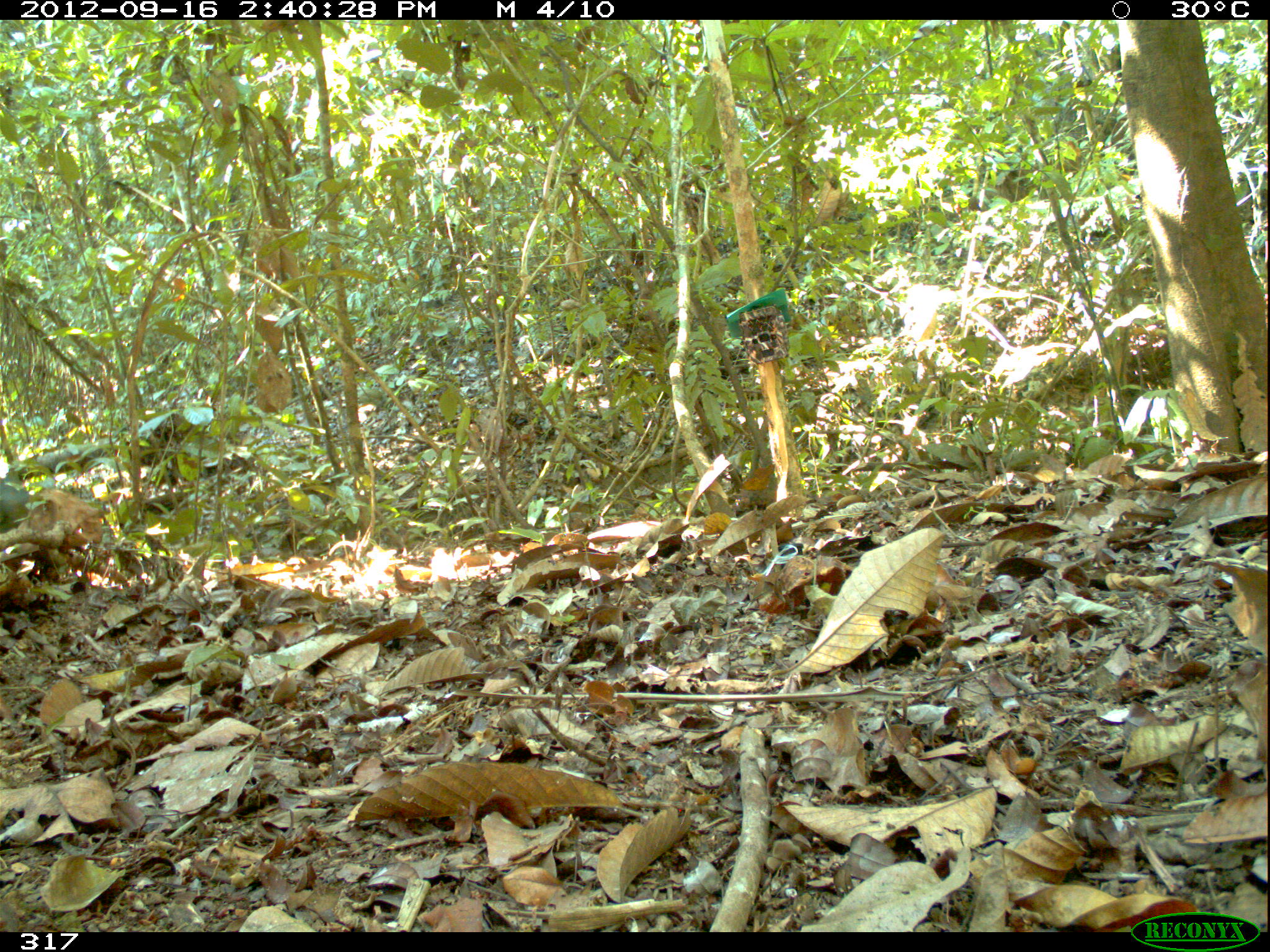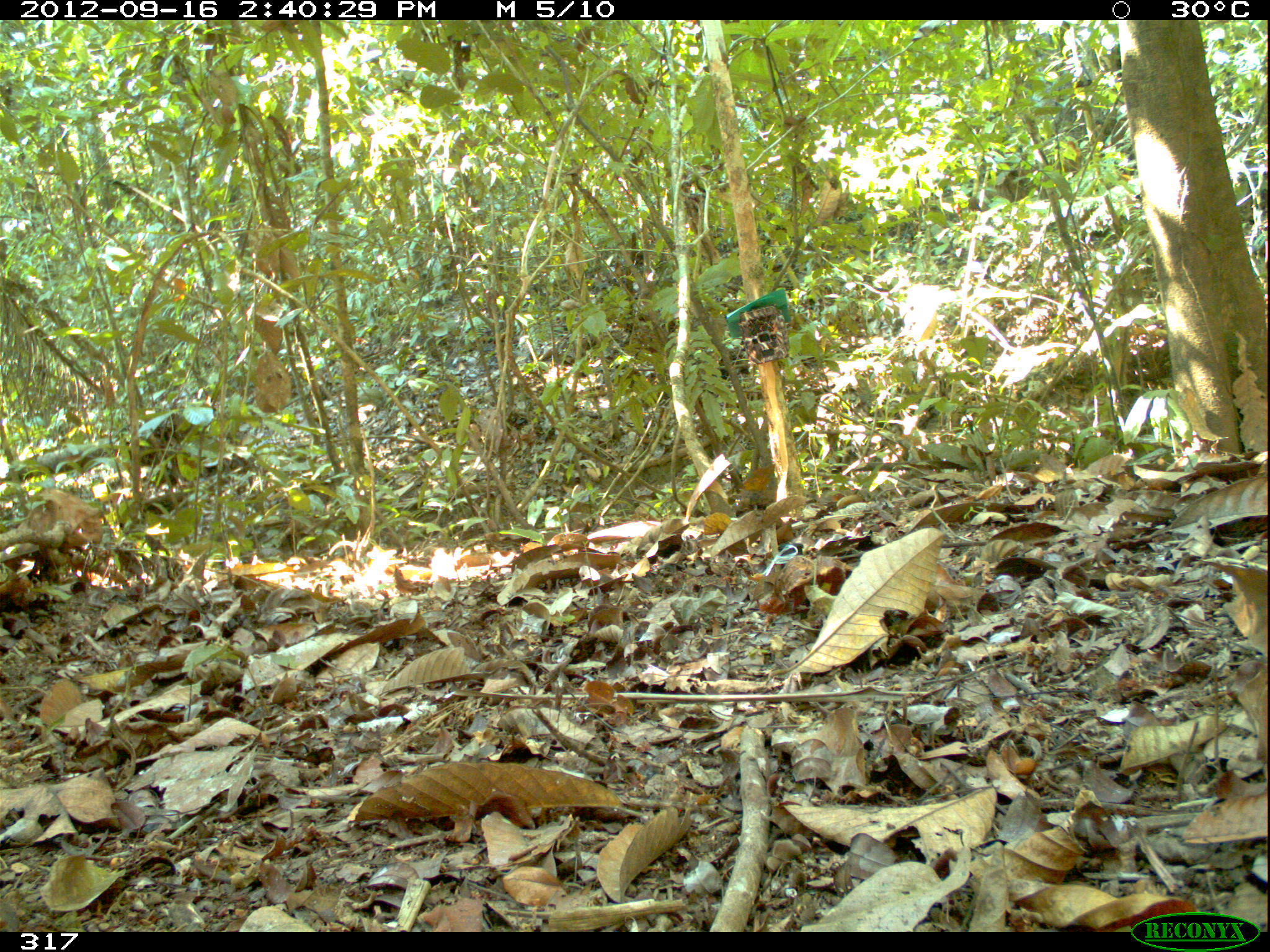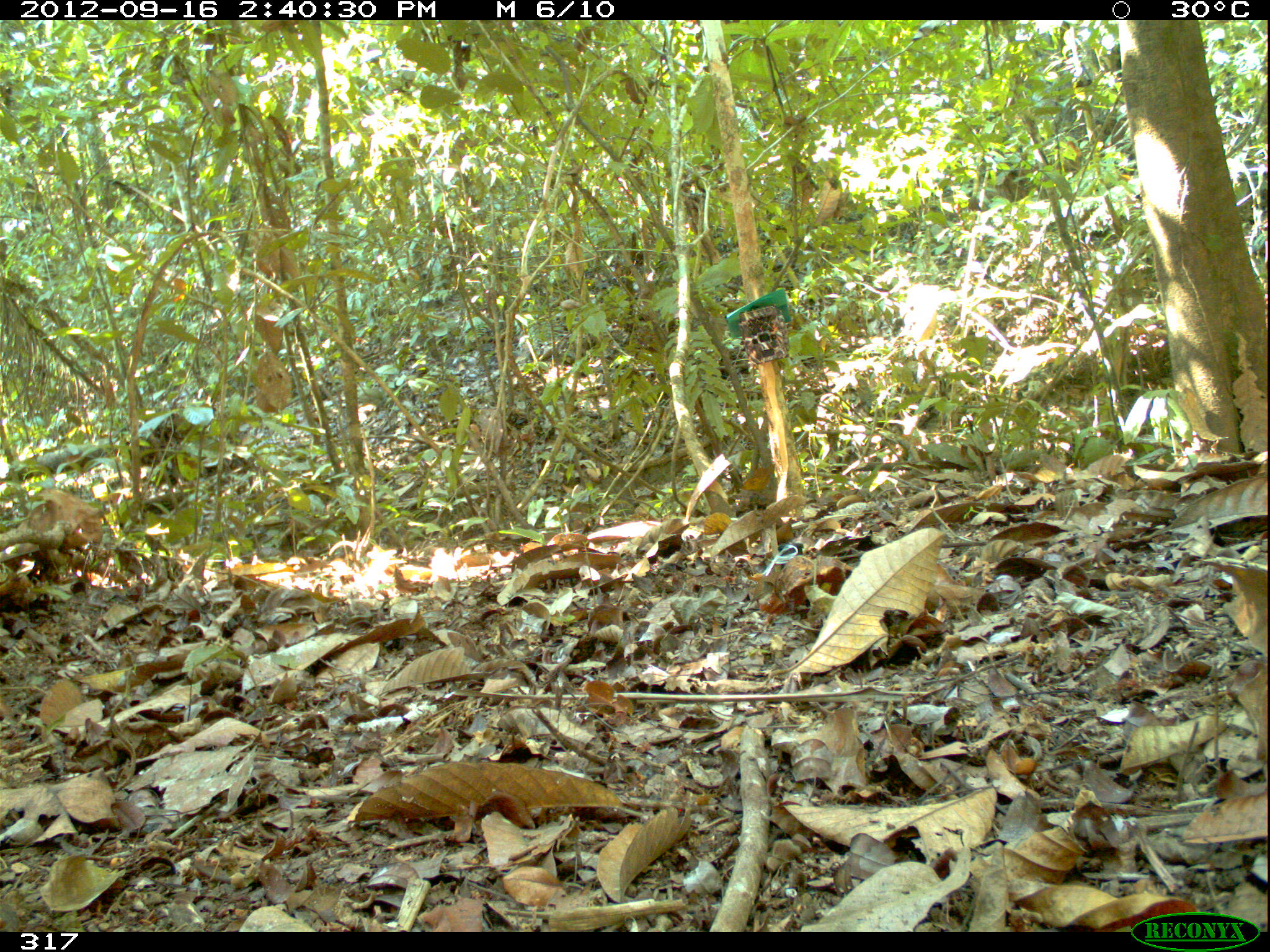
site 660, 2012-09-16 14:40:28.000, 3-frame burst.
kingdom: Animalia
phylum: Chordata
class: Mammalia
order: Artiodactyla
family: Tayassuidae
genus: Tayassu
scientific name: Tayassu pecari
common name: white-lipped peccary